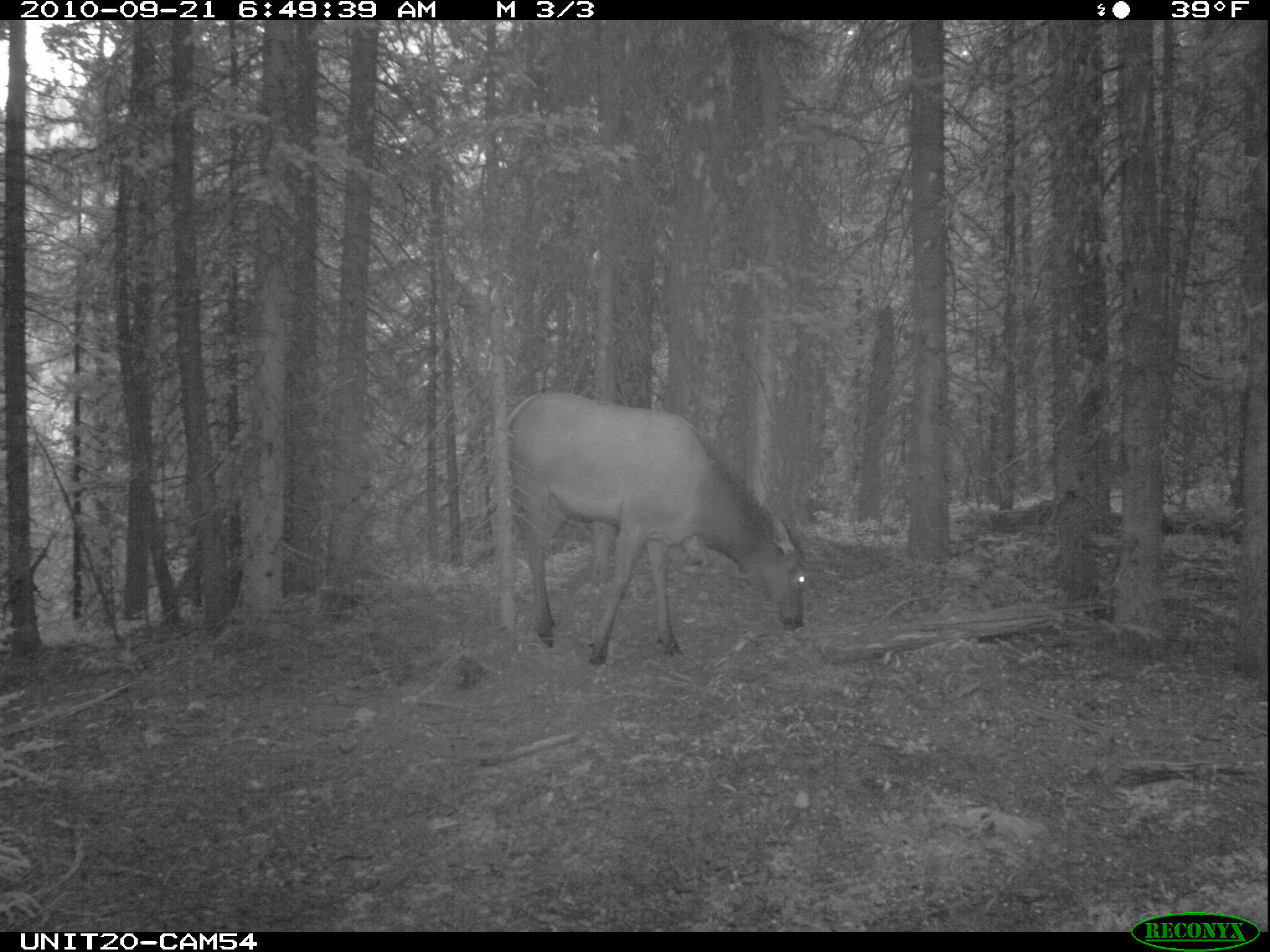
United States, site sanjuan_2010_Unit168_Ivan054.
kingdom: Animalia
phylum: Chordata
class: Mammalia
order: Artiodactyla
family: Cervidae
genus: Cervus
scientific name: Cervus elaphus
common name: red deer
Cervus elaphus (red deer).